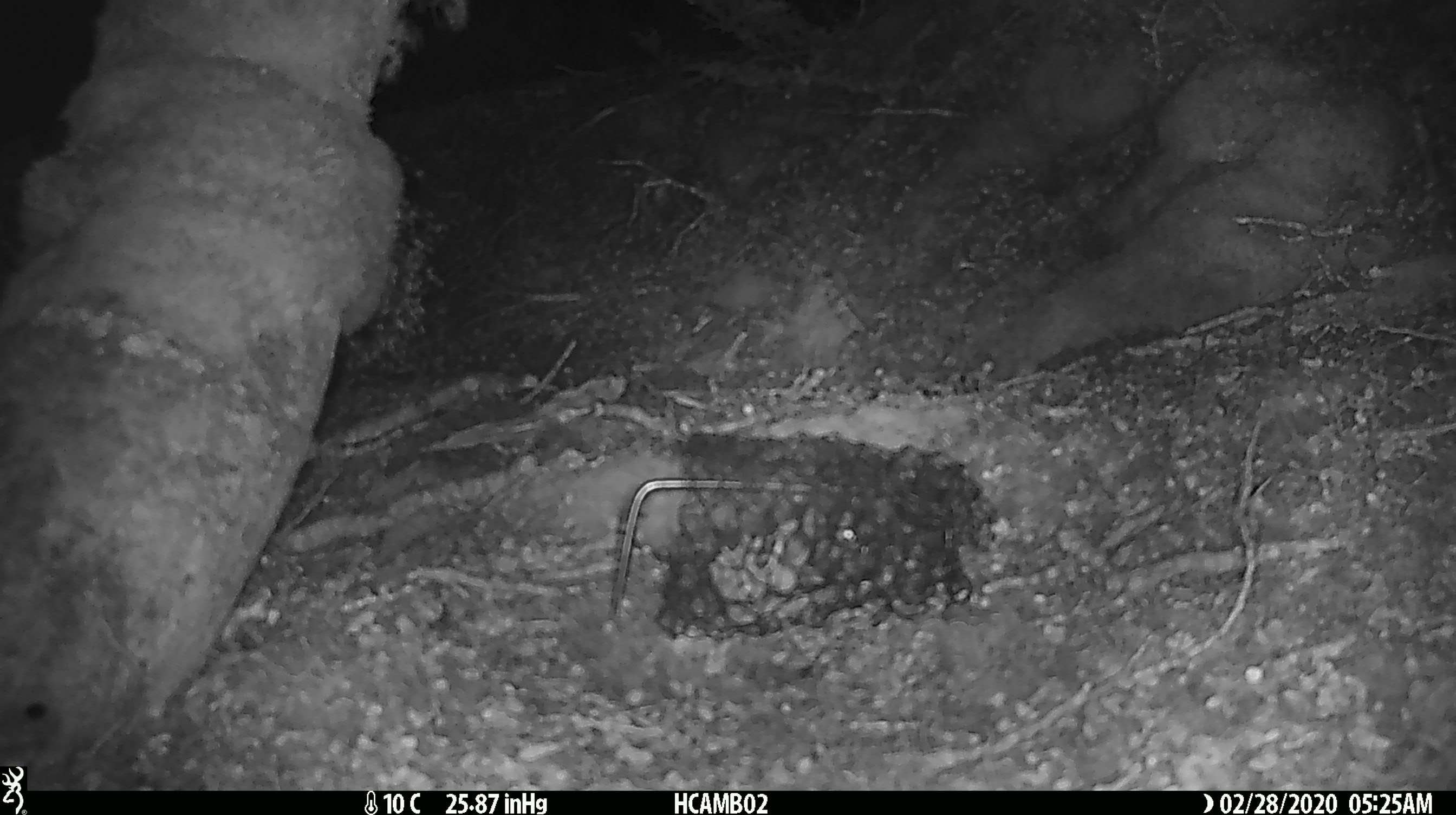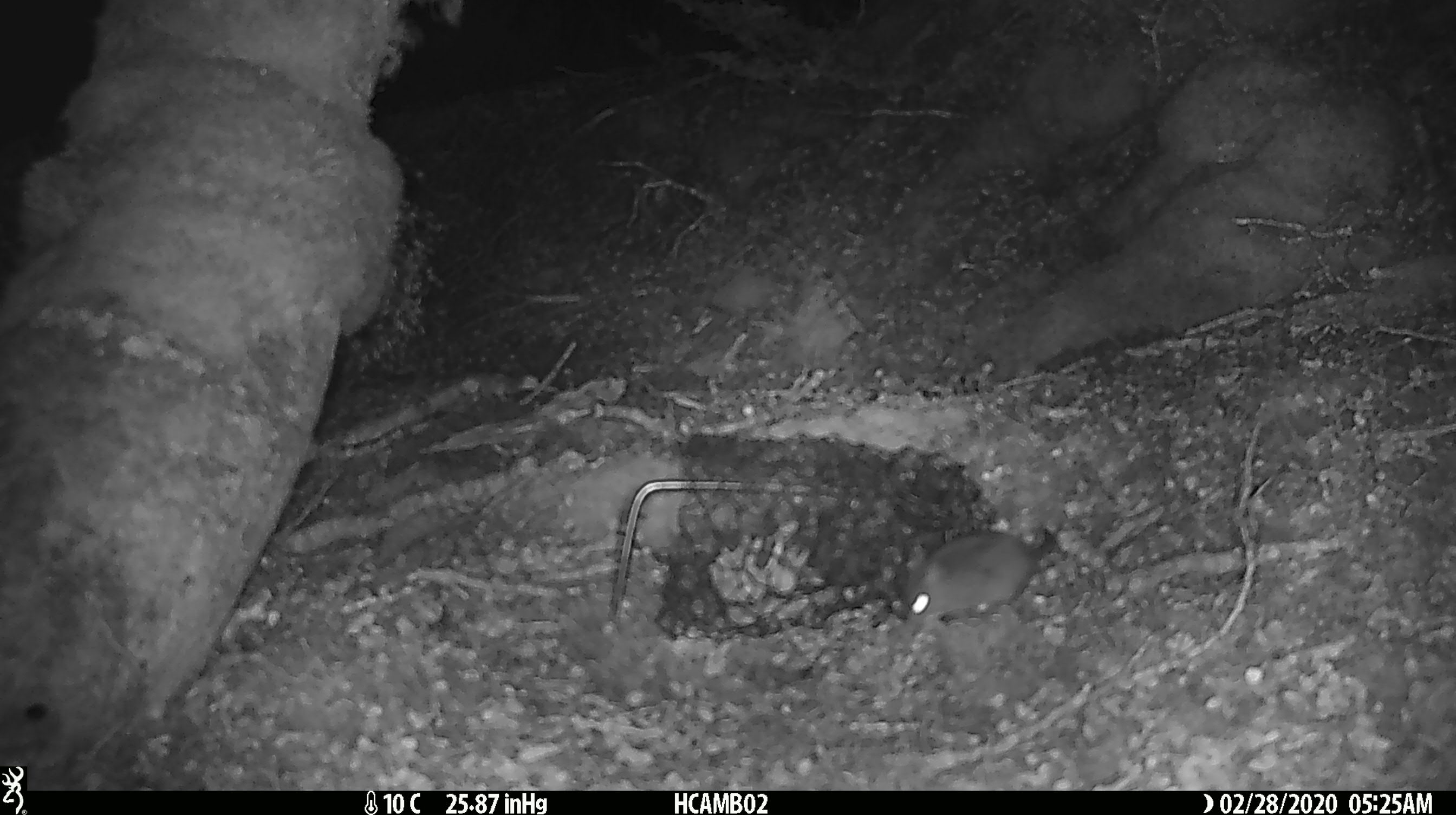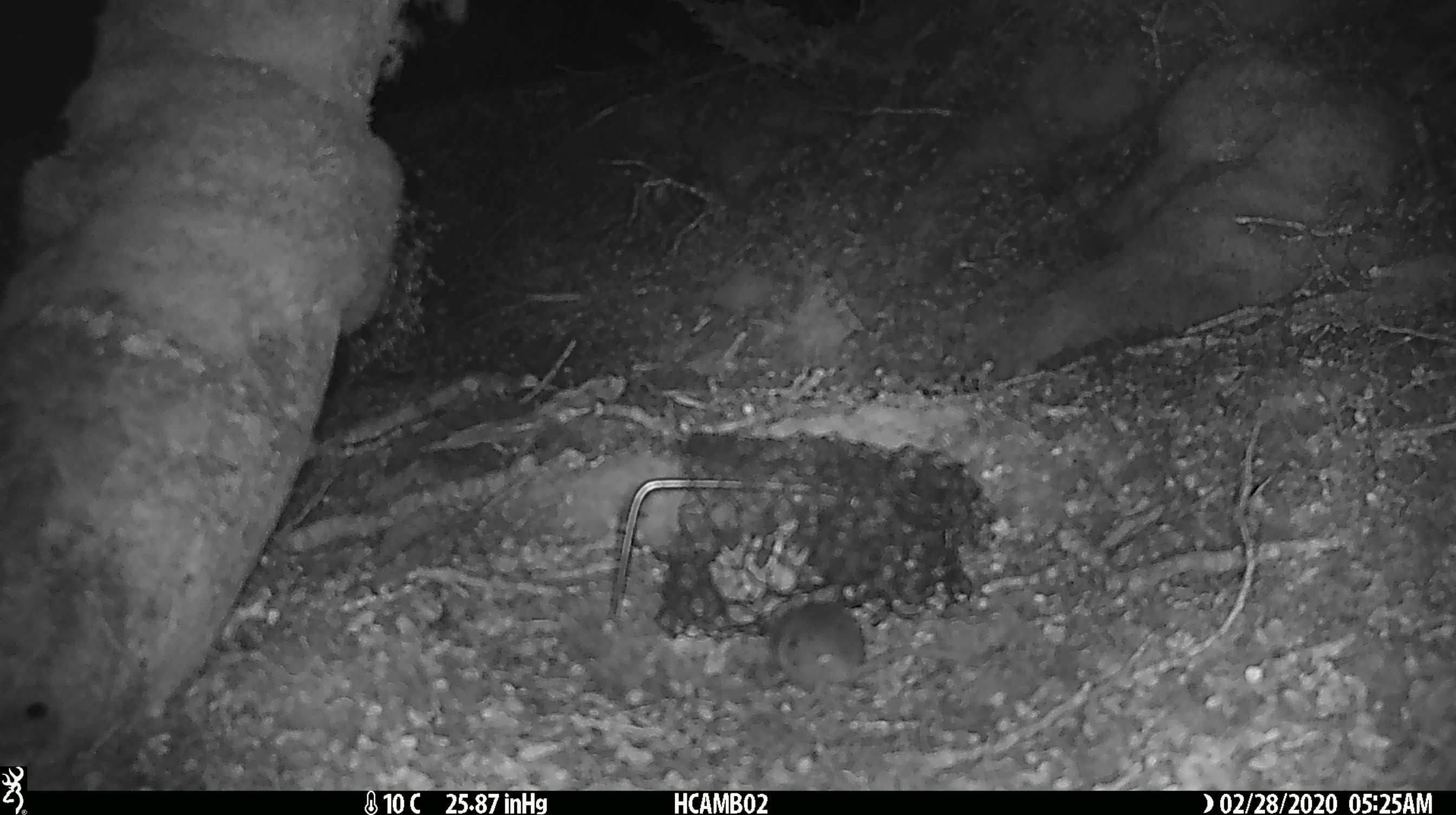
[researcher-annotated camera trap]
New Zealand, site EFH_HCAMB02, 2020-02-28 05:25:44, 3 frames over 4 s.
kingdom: Animalia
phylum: Chordata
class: Mammalia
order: Rodentia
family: Muridae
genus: Mus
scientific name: Mus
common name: mouse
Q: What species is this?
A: Mouse (Mus).